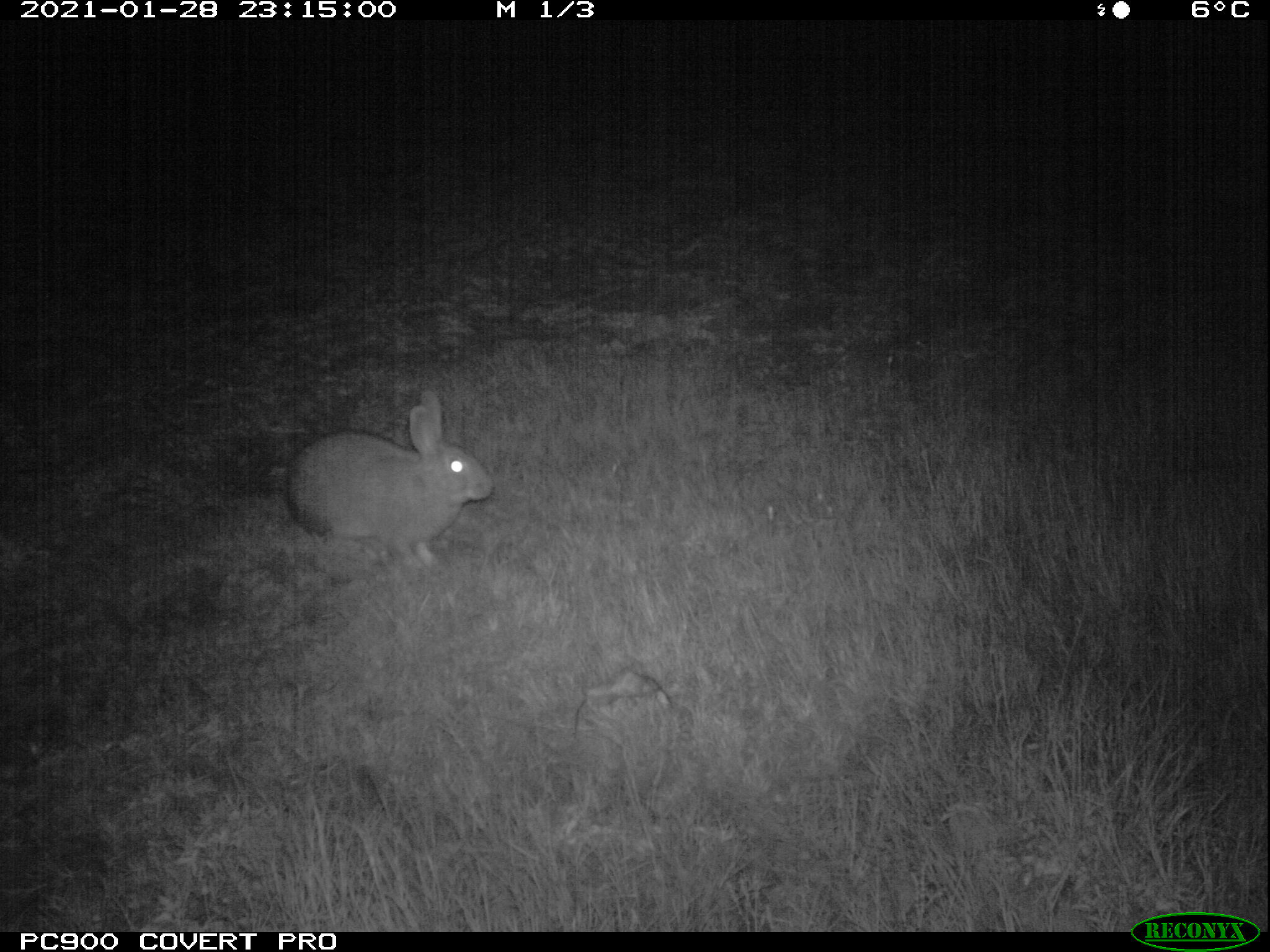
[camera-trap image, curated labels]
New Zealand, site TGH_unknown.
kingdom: Animalia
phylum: Chordata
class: Mammalia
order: Lagomorpha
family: Leporidae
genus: Oryctolagus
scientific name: Oryctolagus cuniculus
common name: european rabbit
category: rabbit